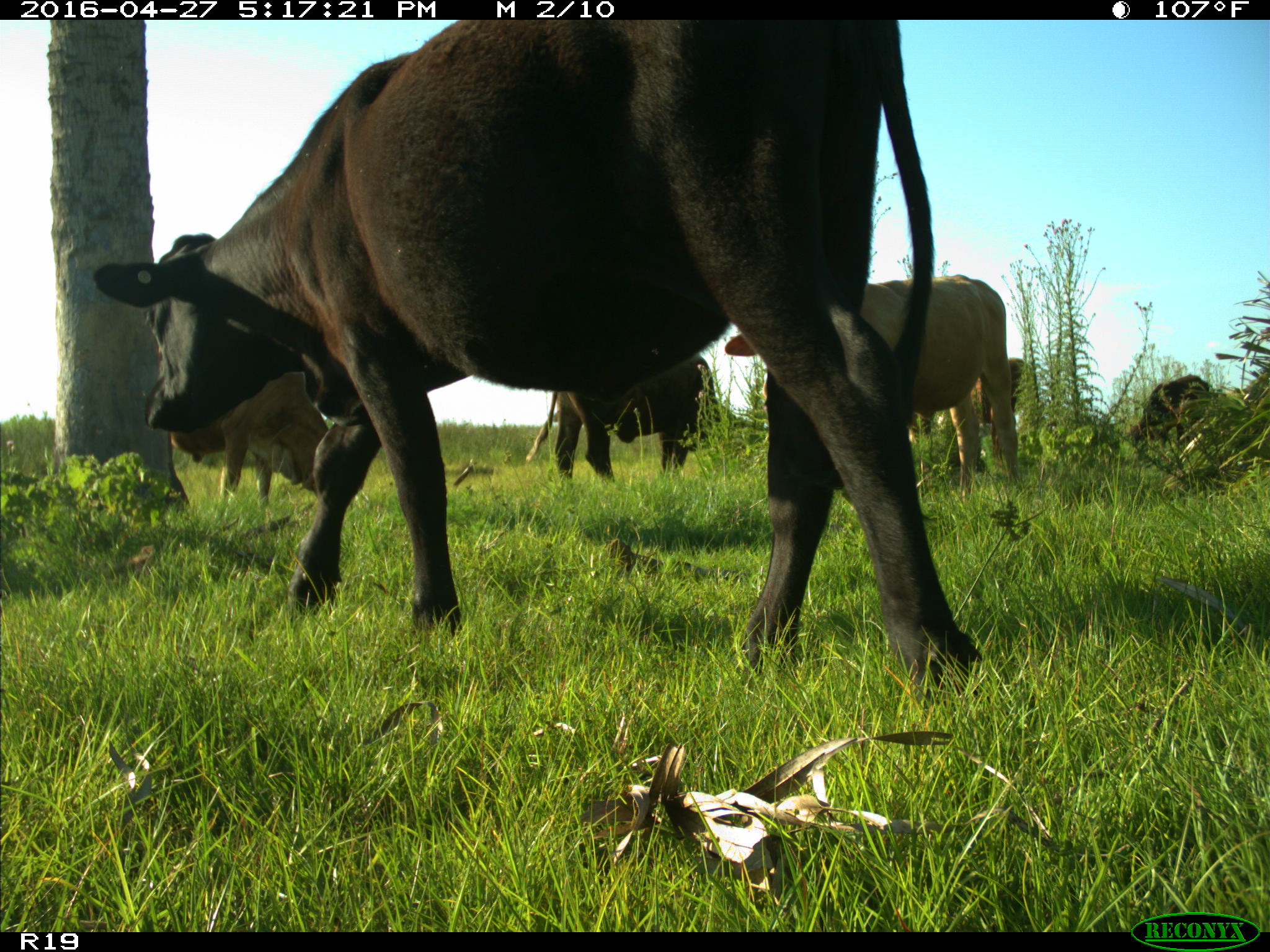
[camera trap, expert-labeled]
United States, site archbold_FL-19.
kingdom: Animalia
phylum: Chordata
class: Mammalia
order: Artiodactyla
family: Bovidae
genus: Bos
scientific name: Bos taurus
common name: domestic cow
Bos taurus (domestic cow).